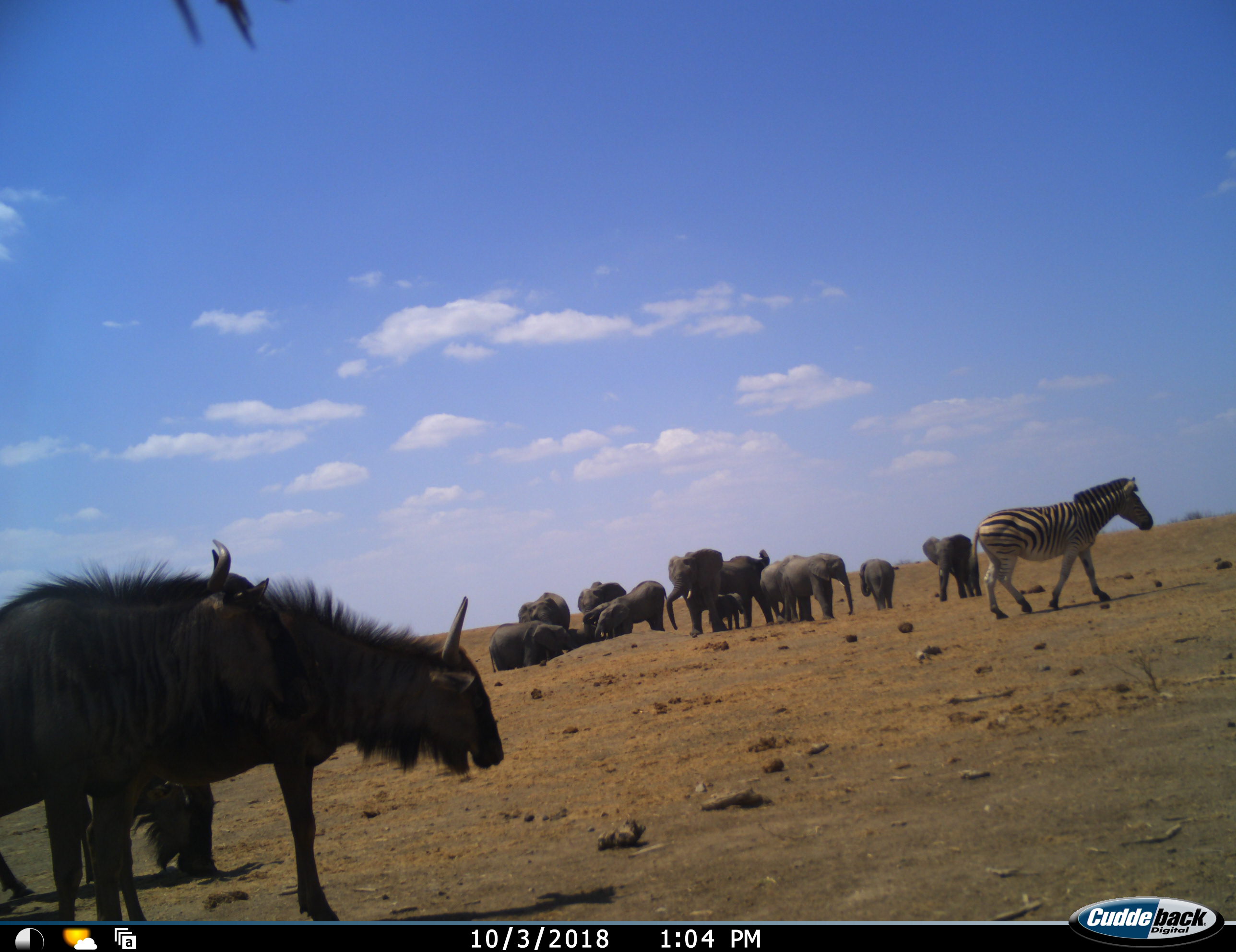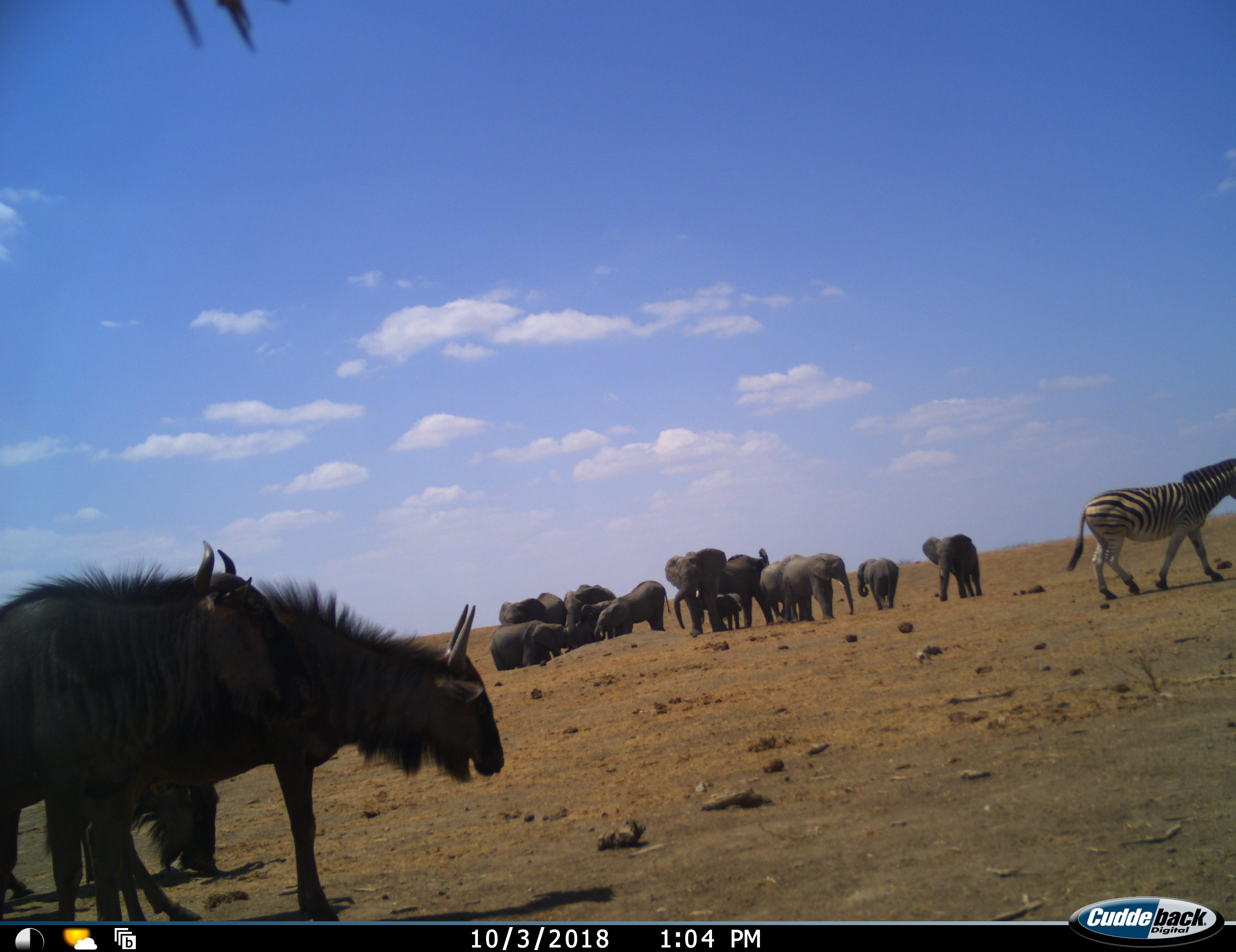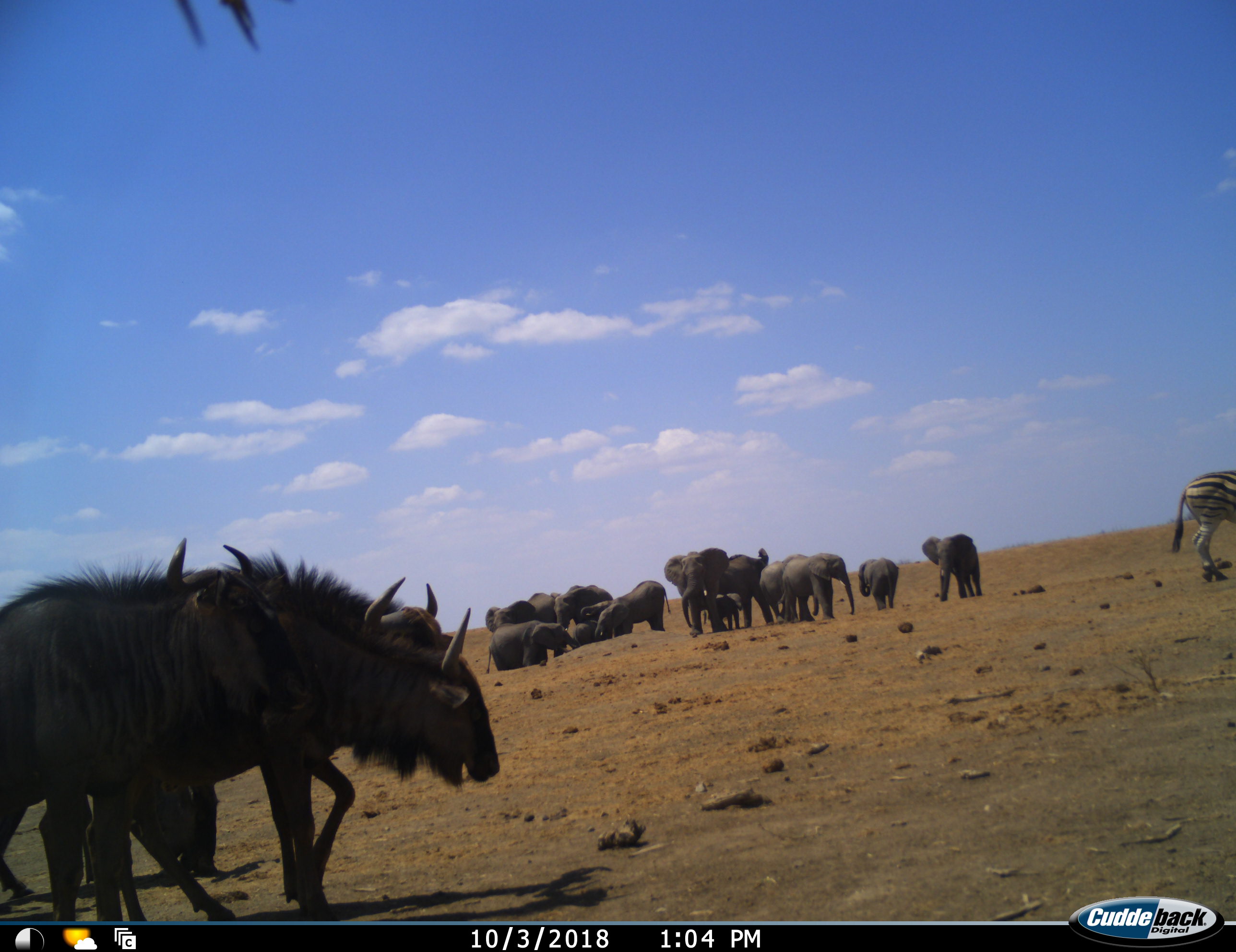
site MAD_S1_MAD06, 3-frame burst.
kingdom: Animalia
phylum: Chordata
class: Mammalia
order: Proboscidea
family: Elephantidae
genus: Loxodonta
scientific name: Loxodonta africana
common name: african bush elephant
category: elephant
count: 11-50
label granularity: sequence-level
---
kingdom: Animalia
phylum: Chordata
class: Mammalia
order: Artiodactyla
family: Bovidae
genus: Connochaetes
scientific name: Connochaetes taurinus taurinus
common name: blue wildebeest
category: wildebeestblue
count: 3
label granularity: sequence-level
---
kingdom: Animalia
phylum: Chordata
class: Mammalia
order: Perissodactyla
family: Equidae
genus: Equus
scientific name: Equus quagga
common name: plains zebra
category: zebraplains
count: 1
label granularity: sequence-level